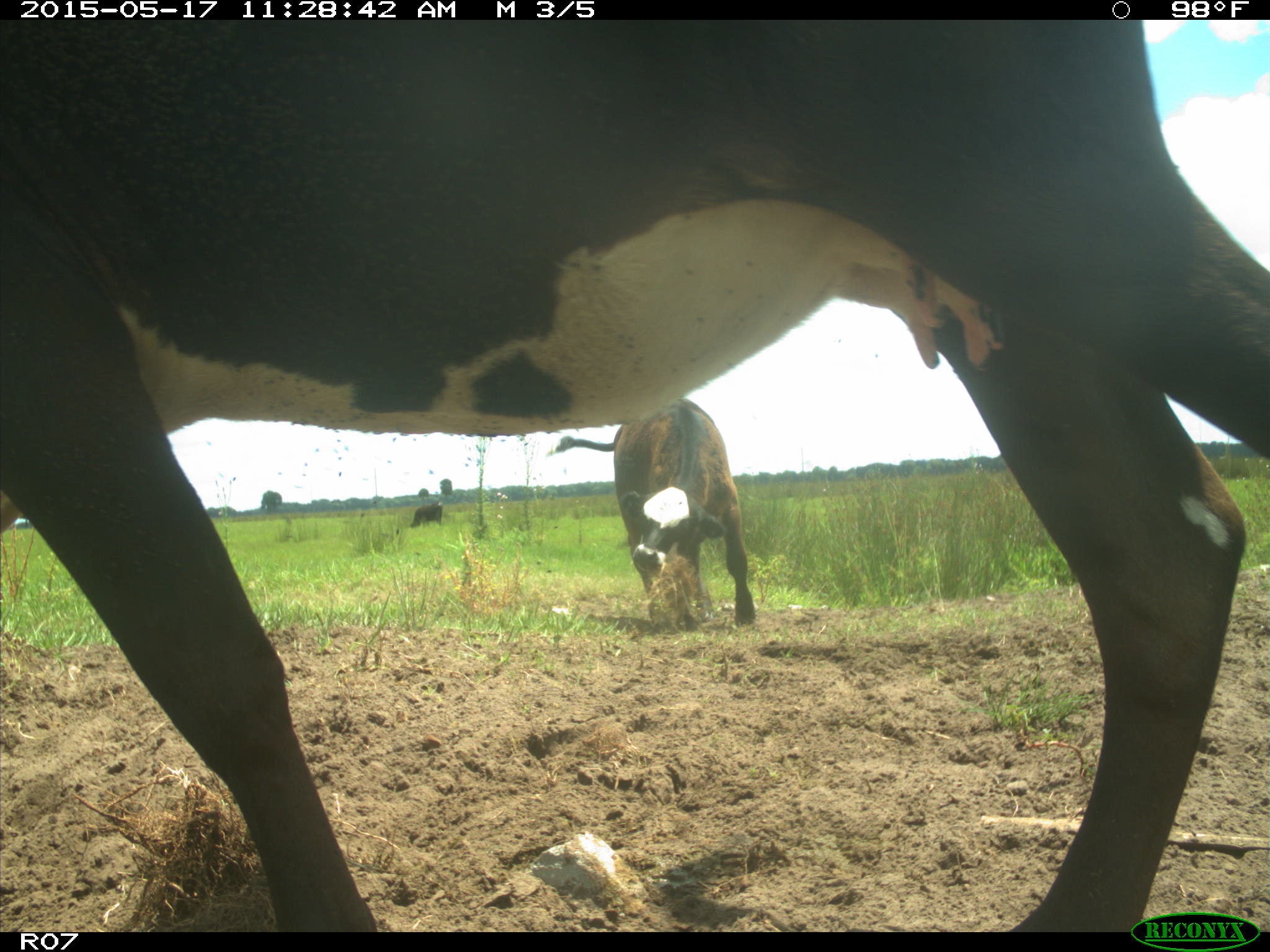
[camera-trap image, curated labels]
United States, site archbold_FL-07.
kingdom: Animalia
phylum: Chordata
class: Mammalia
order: Artiodactyla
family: Bovidae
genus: Bos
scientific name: Bos taurus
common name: domestic cow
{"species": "Bos taurus (domestic cow)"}